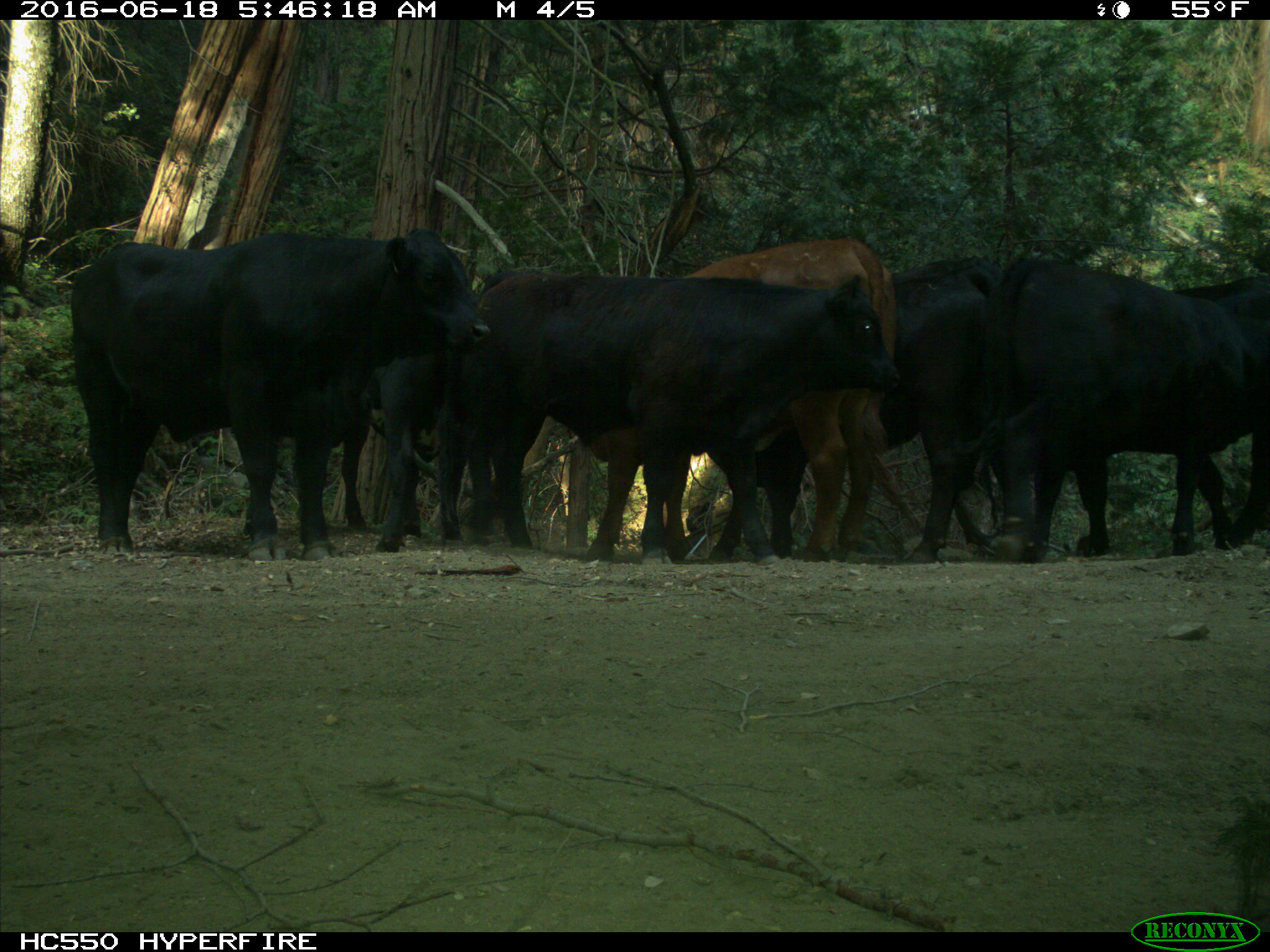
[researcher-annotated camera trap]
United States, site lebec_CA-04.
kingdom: Animalia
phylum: Chordata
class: Mammalia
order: Artiodactyla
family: Bovidae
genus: Bos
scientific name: Bos taurus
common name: domestic cow